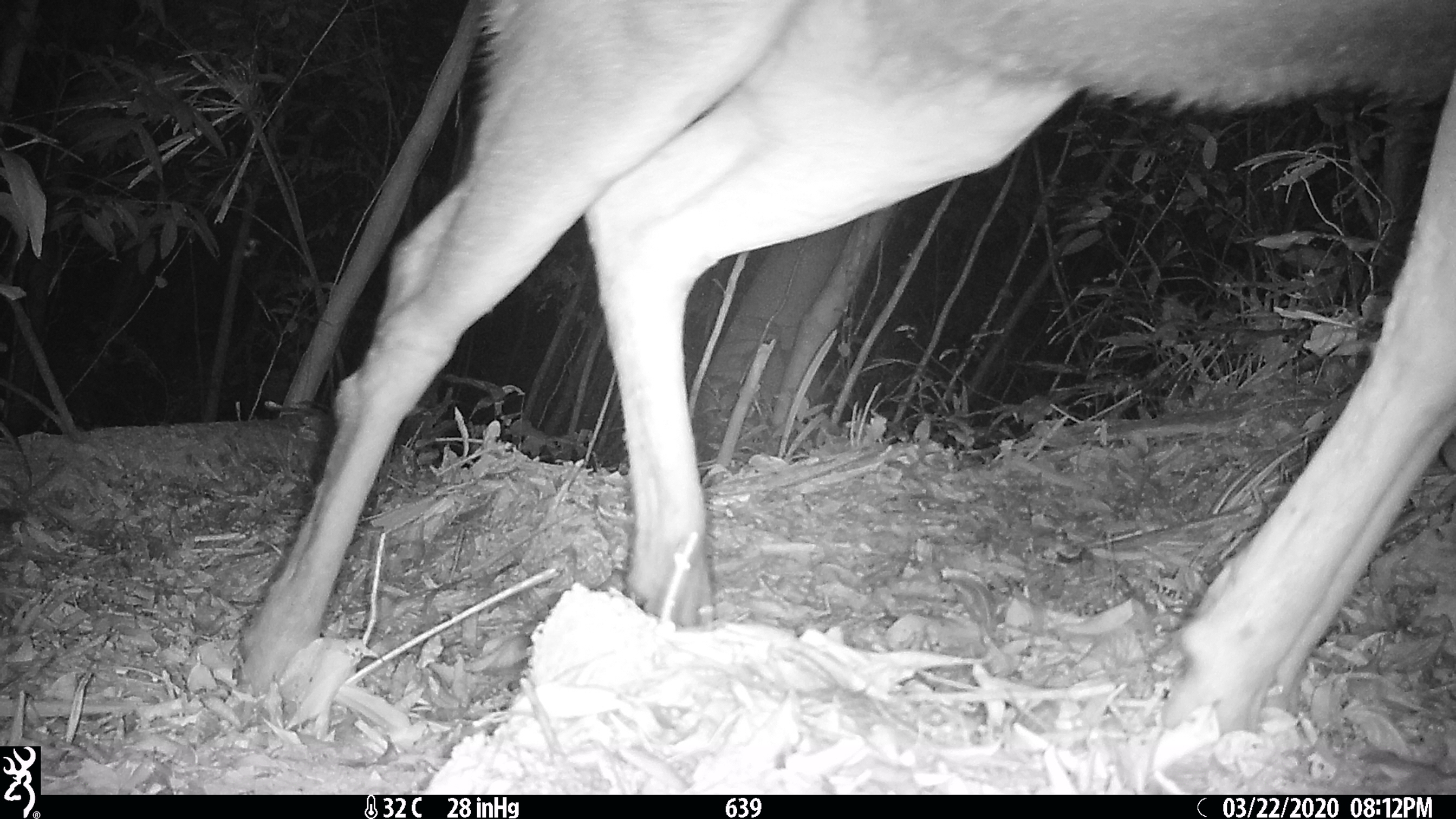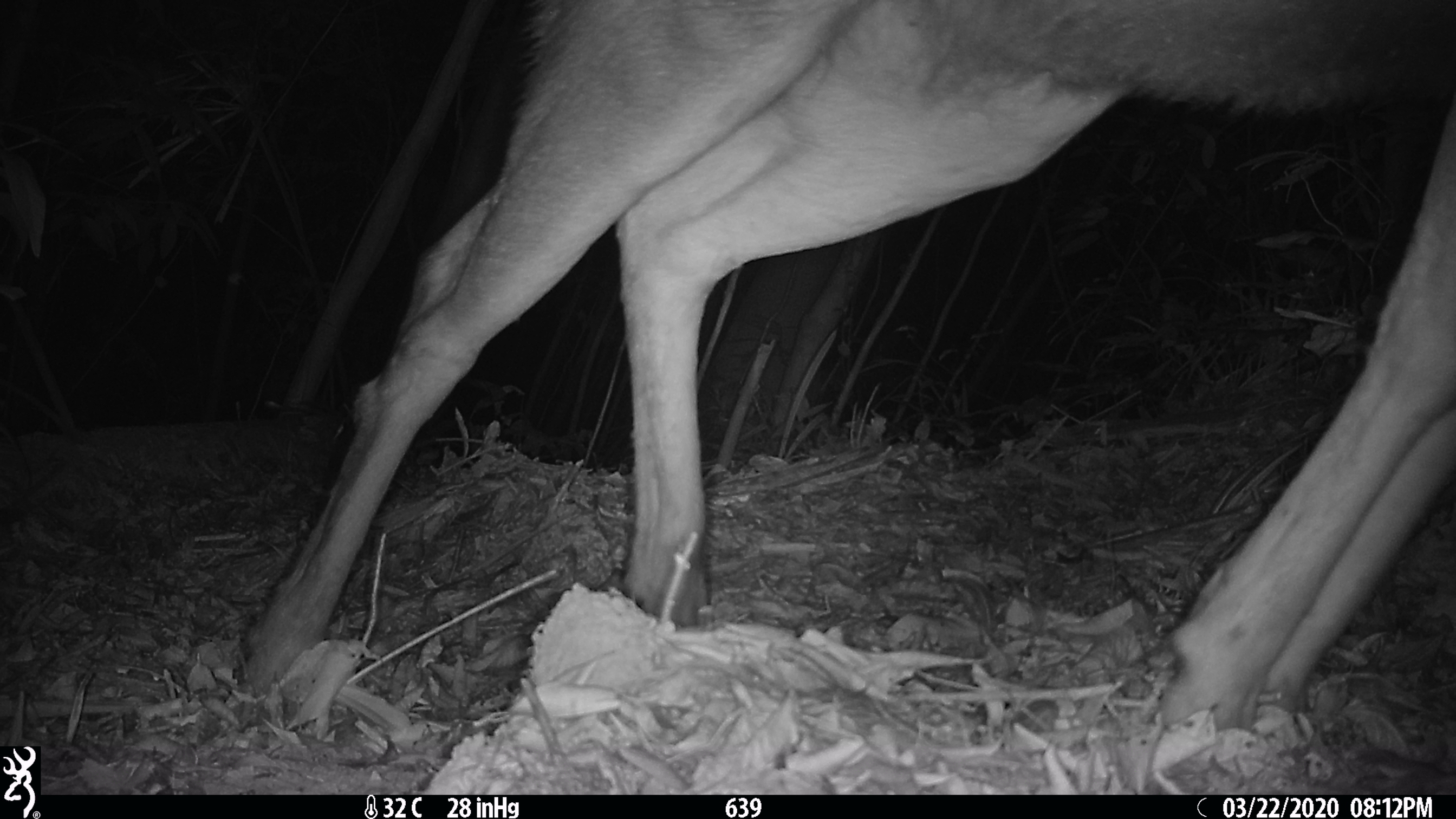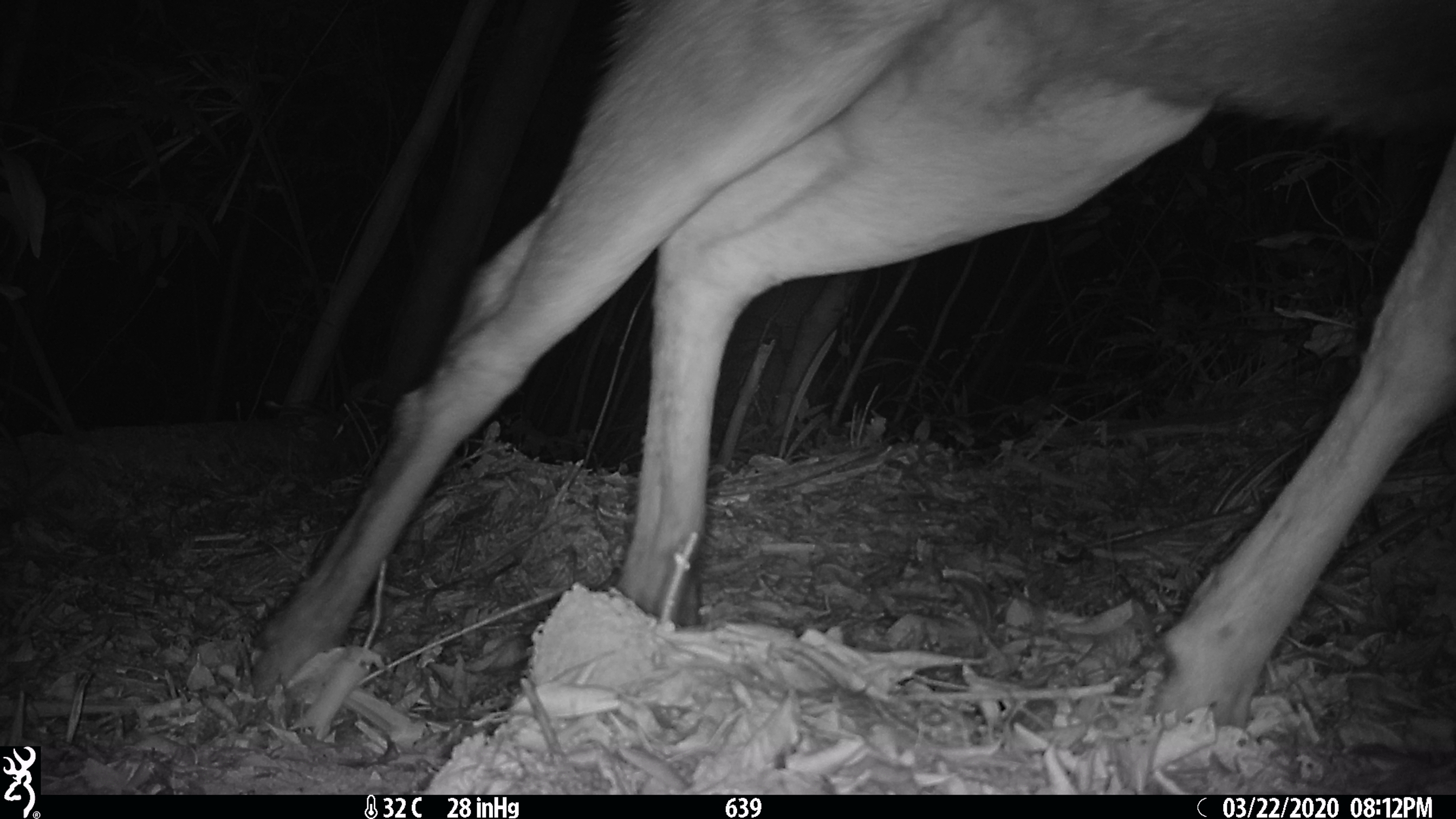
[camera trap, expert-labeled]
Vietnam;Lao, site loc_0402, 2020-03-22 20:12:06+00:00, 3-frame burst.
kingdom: Animalia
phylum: Chordata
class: Mammalia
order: Artiodactyla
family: Cervidae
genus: Rusa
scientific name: Rusa unicolor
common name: sambar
Sambar (Rusa unicolor). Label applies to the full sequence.